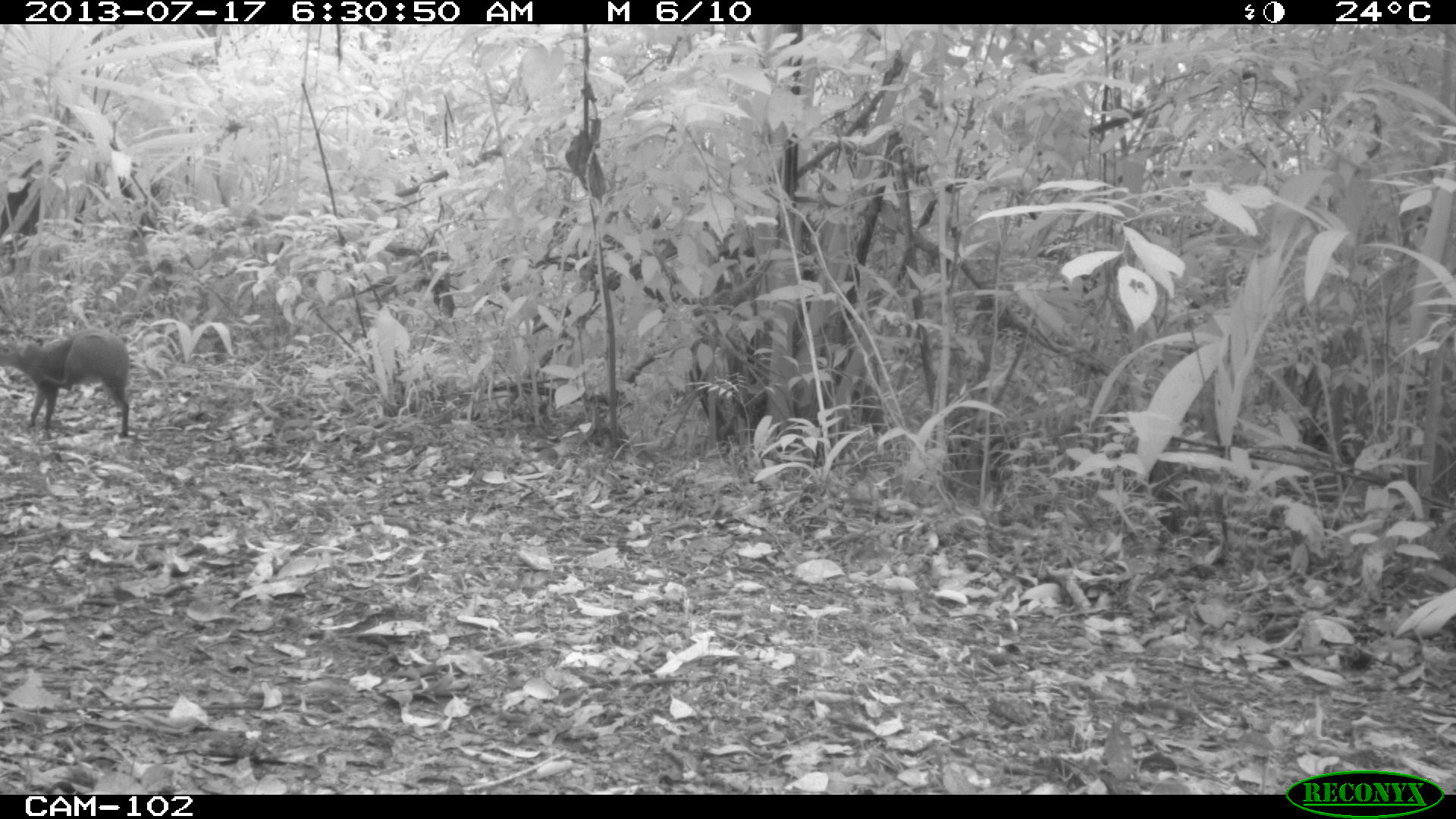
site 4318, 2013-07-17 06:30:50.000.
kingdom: Animalia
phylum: Chordata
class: Mammalia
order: Rodentia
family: Dasyproctidae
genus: Dasyprocta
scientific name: Dasyprocta punctata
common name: central american agouti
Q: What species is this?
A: Dasyprocta punctata (central american agouti).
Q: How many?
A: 1.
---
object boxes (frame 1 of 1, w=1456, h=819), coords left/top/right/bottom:
dasyprocta punctata: 0/326/131/438